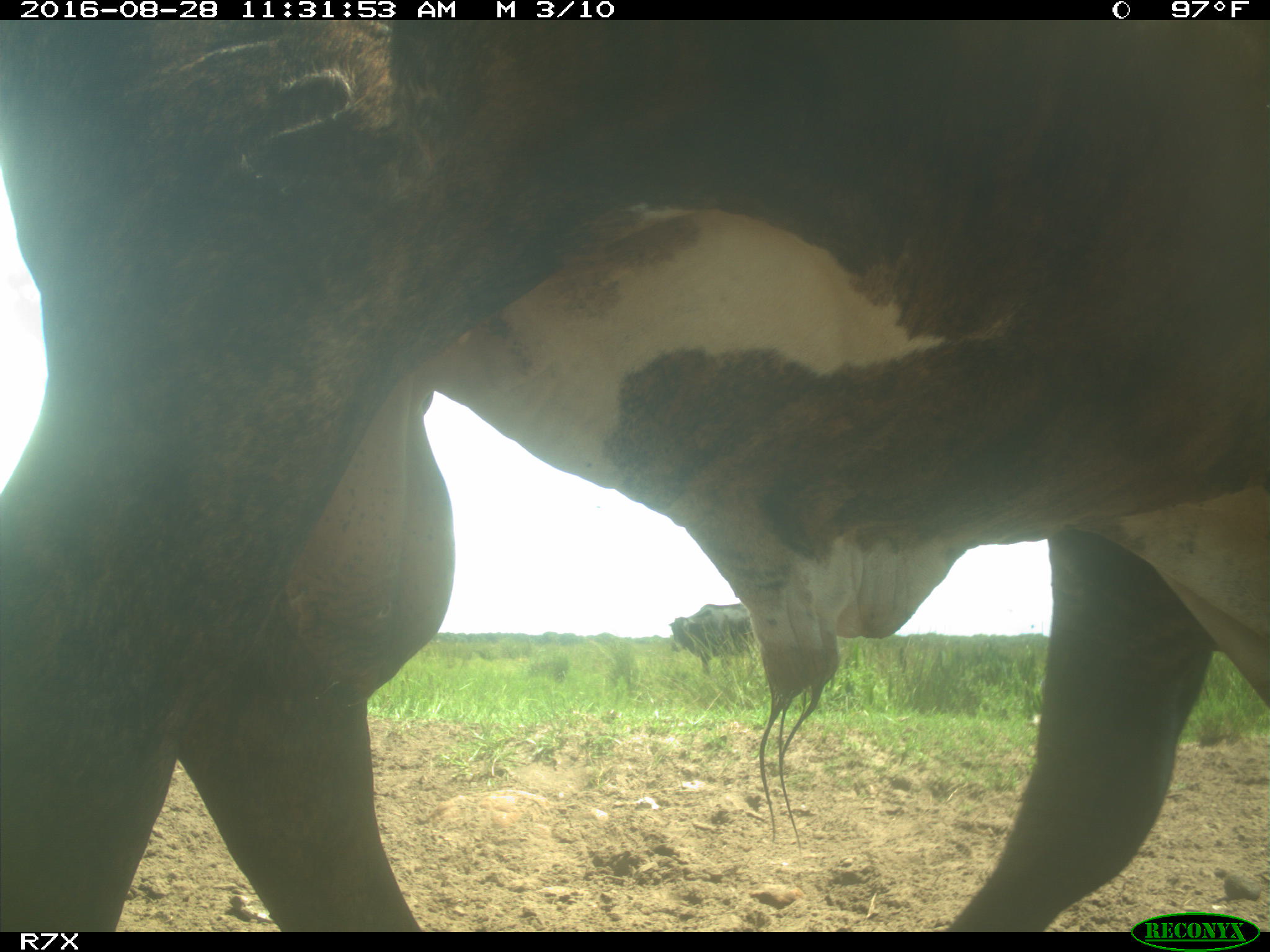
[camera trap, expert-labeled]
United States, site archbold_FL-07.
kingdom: Animalia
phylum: Chordata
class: Mammalia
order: Artiodactyla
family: Bovidae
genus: Bos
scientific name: Bos taurus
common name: domestic cow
Bos taurus (domestic cow).